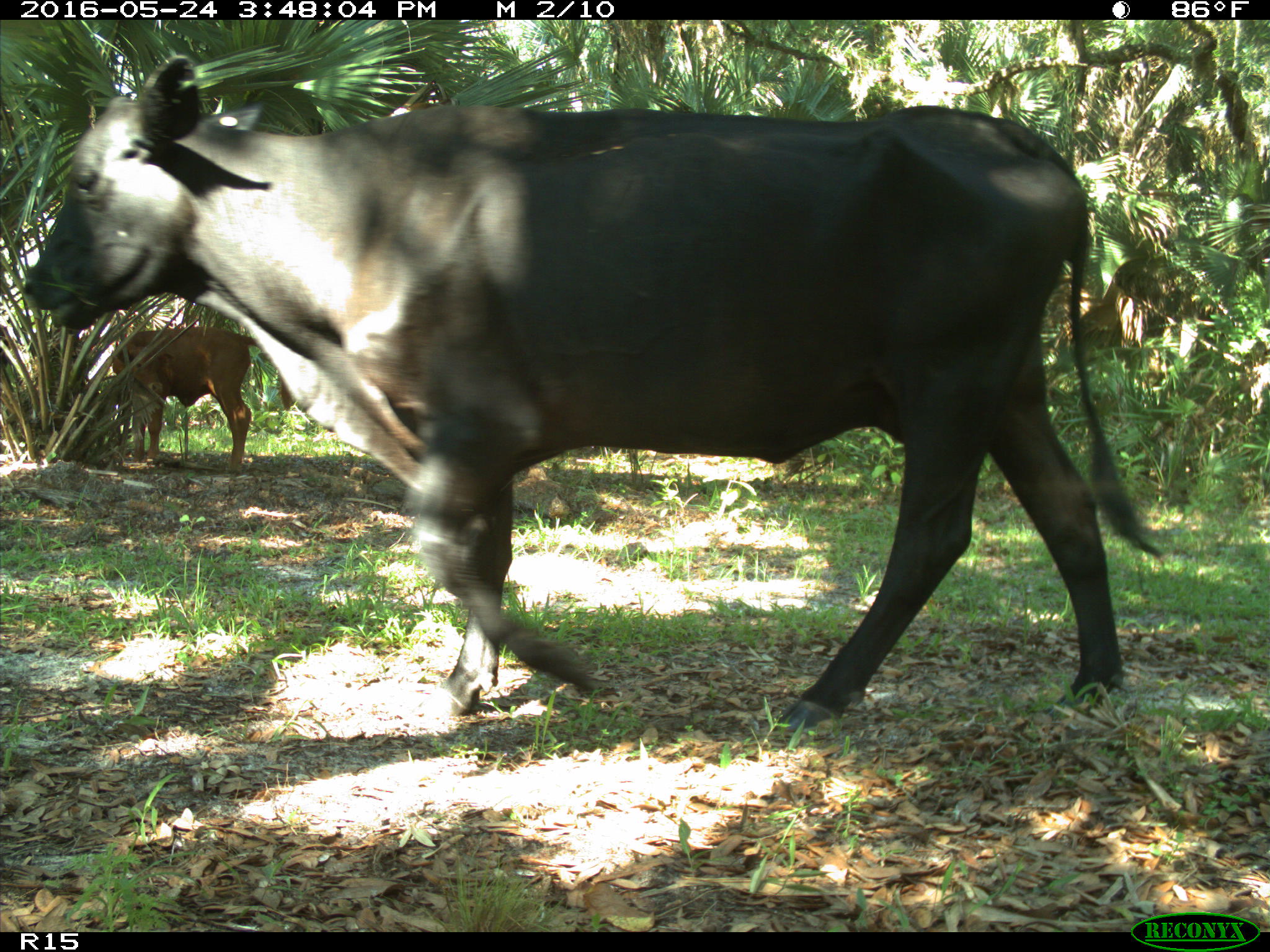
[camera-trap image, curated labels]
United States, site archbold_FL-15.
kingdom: Animalia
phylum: Chordata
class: Mammalia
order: Artiodactyla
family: Bovidae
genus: Bos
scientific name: Bos taurus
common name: domestic cow